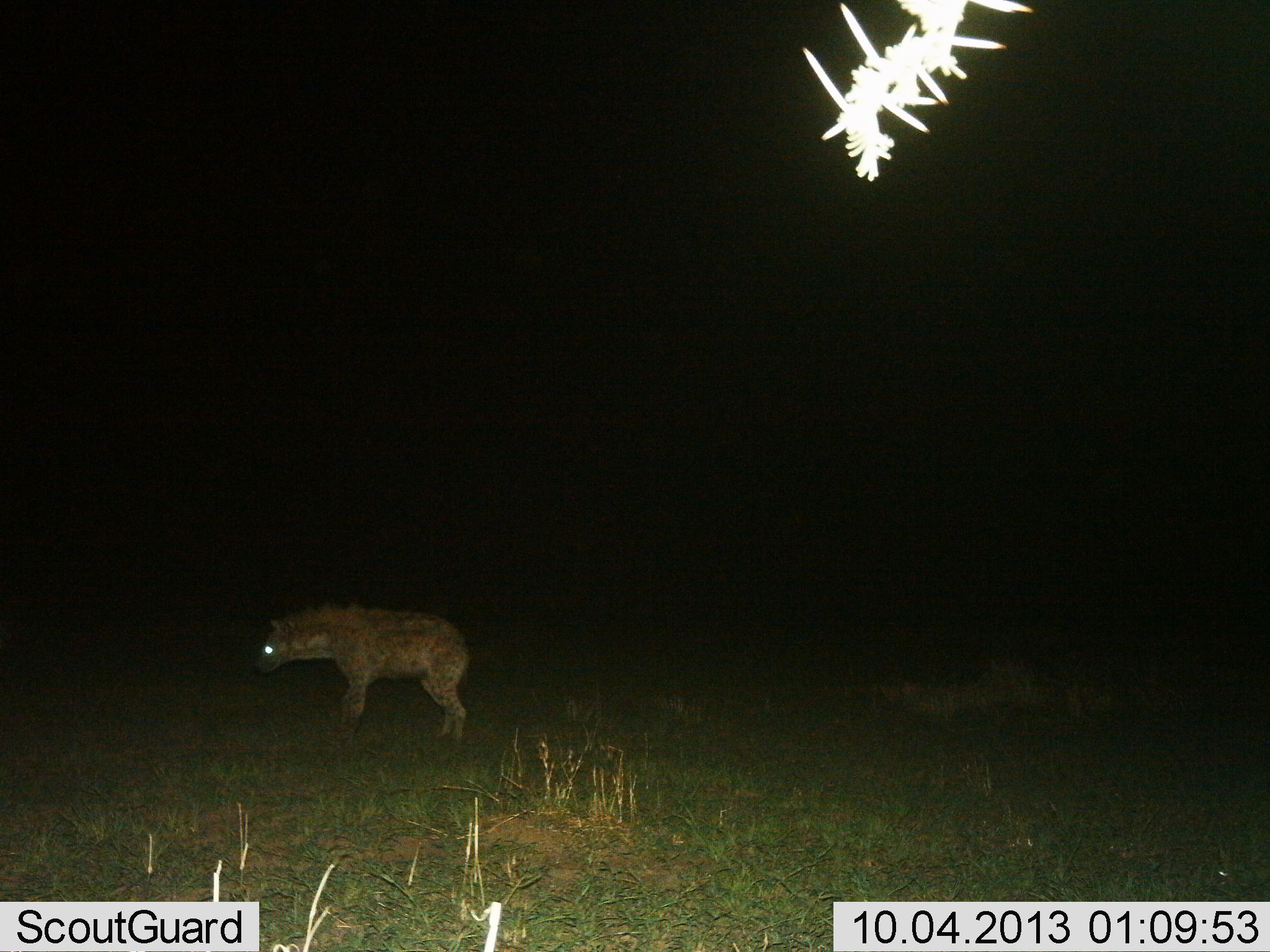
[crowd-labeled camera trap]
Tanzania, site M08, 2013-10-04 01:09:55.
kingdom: Animalia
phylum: Chordata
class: Mammalia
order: Carnivora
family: Hyaenidae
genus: Crocuta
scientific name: Crocuta crocuta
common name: spotted hyena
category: hyenaspotted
Hyenaspotted (spotted hyena) (Crocuta crocuta), count 1. Behavior (volunteer vote fractions): standing 90%, resting 0%, moving 20%, interacting 0%. Young present (vote fraction): 0%. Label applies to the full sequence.